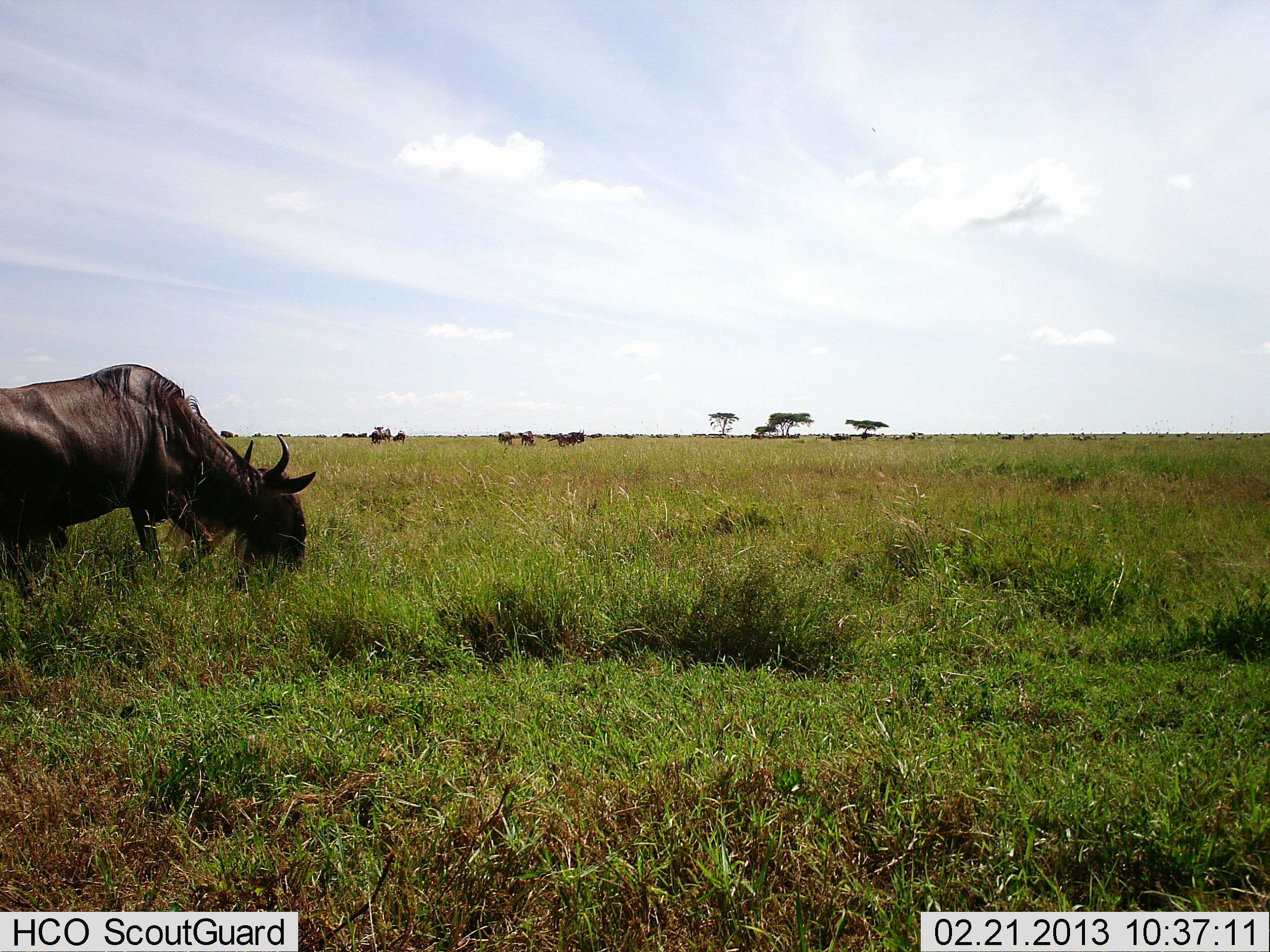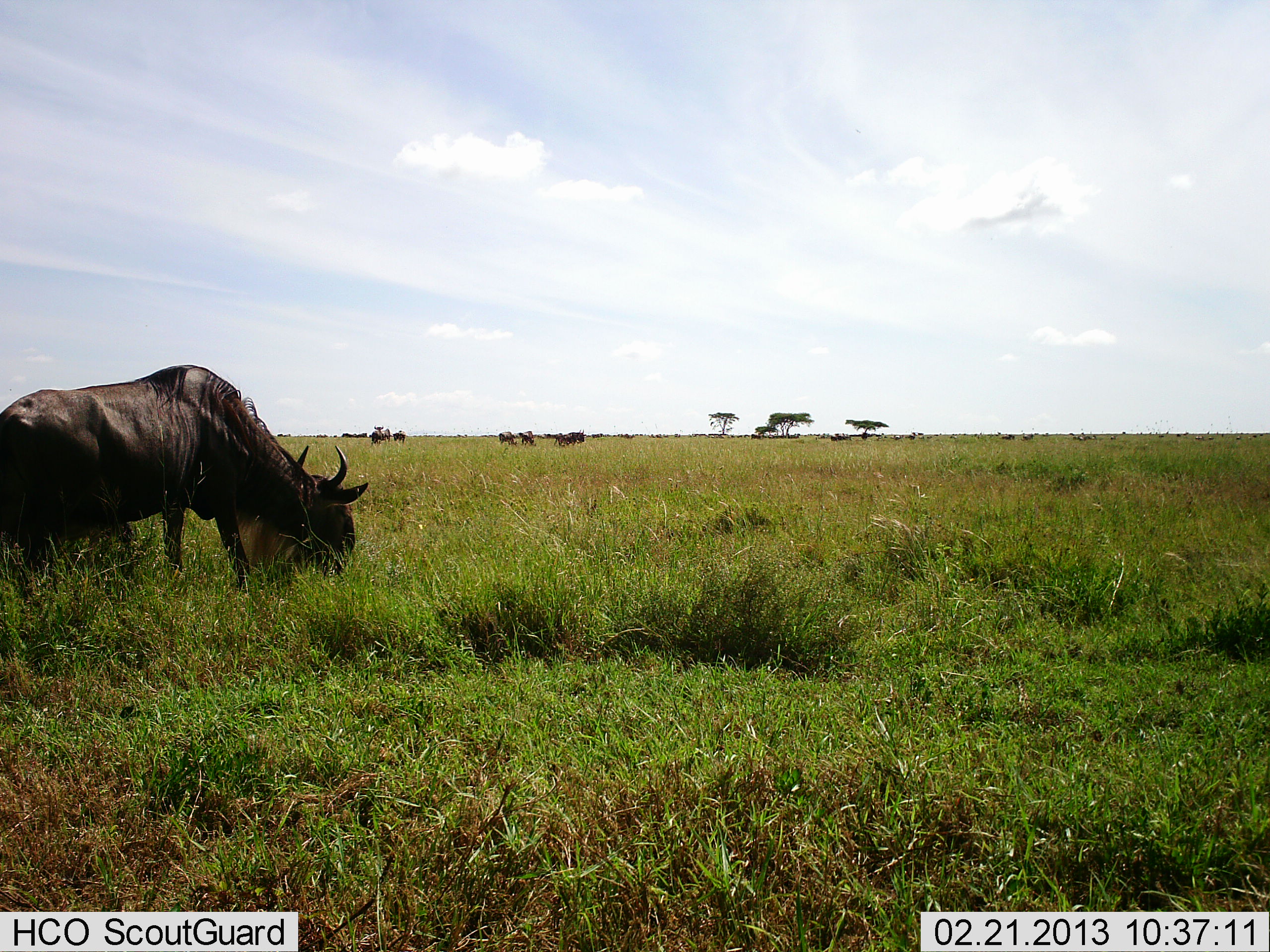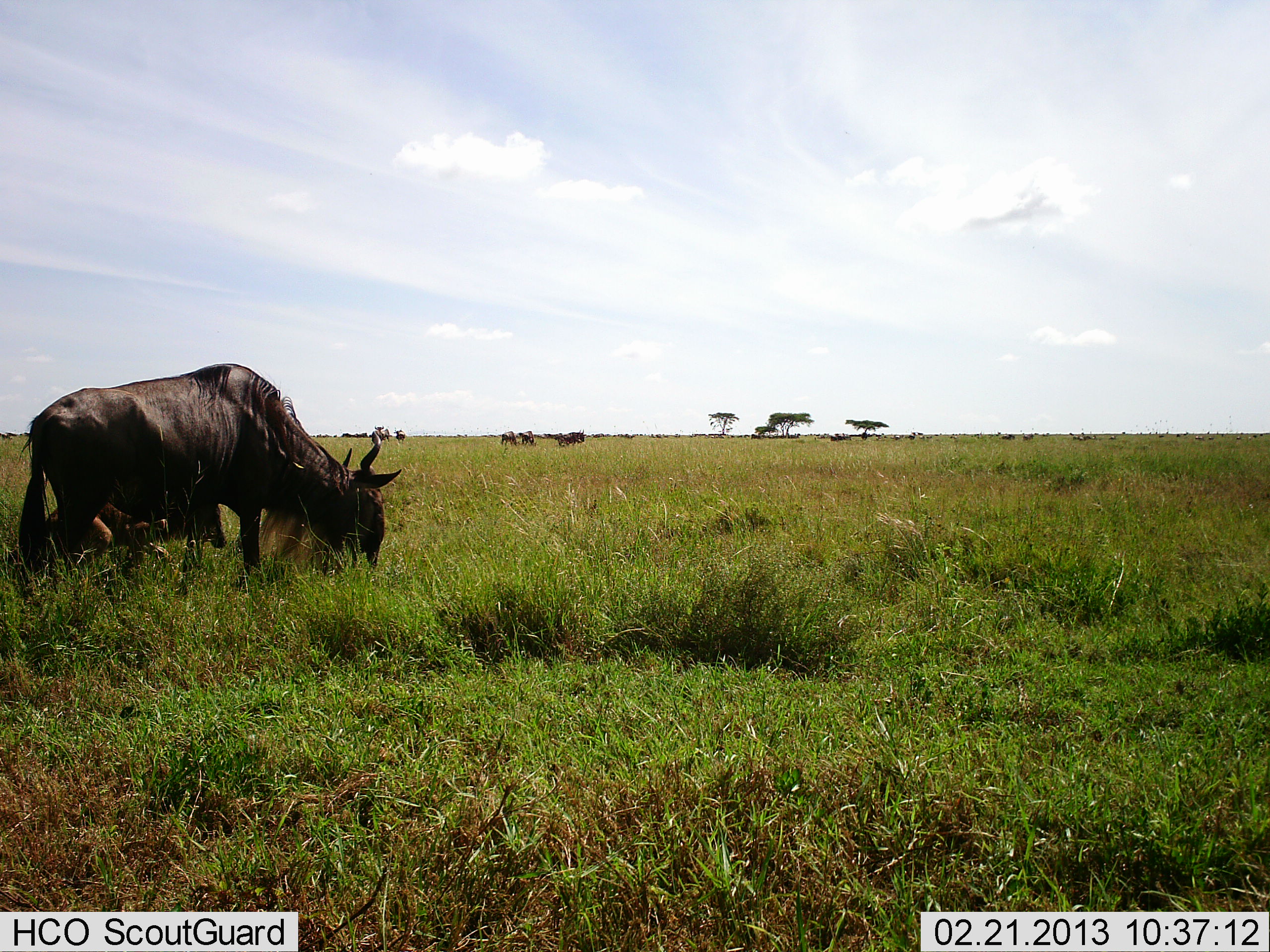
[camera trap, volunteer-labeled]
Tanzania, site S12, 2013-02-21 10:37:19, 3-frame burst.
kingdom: Animalia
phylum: Chordata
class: Mammalia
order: Artiodactyla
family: Bovidae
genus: Connochaetes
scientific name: Connochaetes taurinus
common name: blue wildebeest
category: wildebeest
Wildebeest (blue wildebeest) (Connochaetes taurinus), count 2. Behavior (volunteer vote fractions): standing 22%, resting 5%, moving 49%, interacting 0%. Young present (vote fraction): 13%. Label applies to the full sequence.